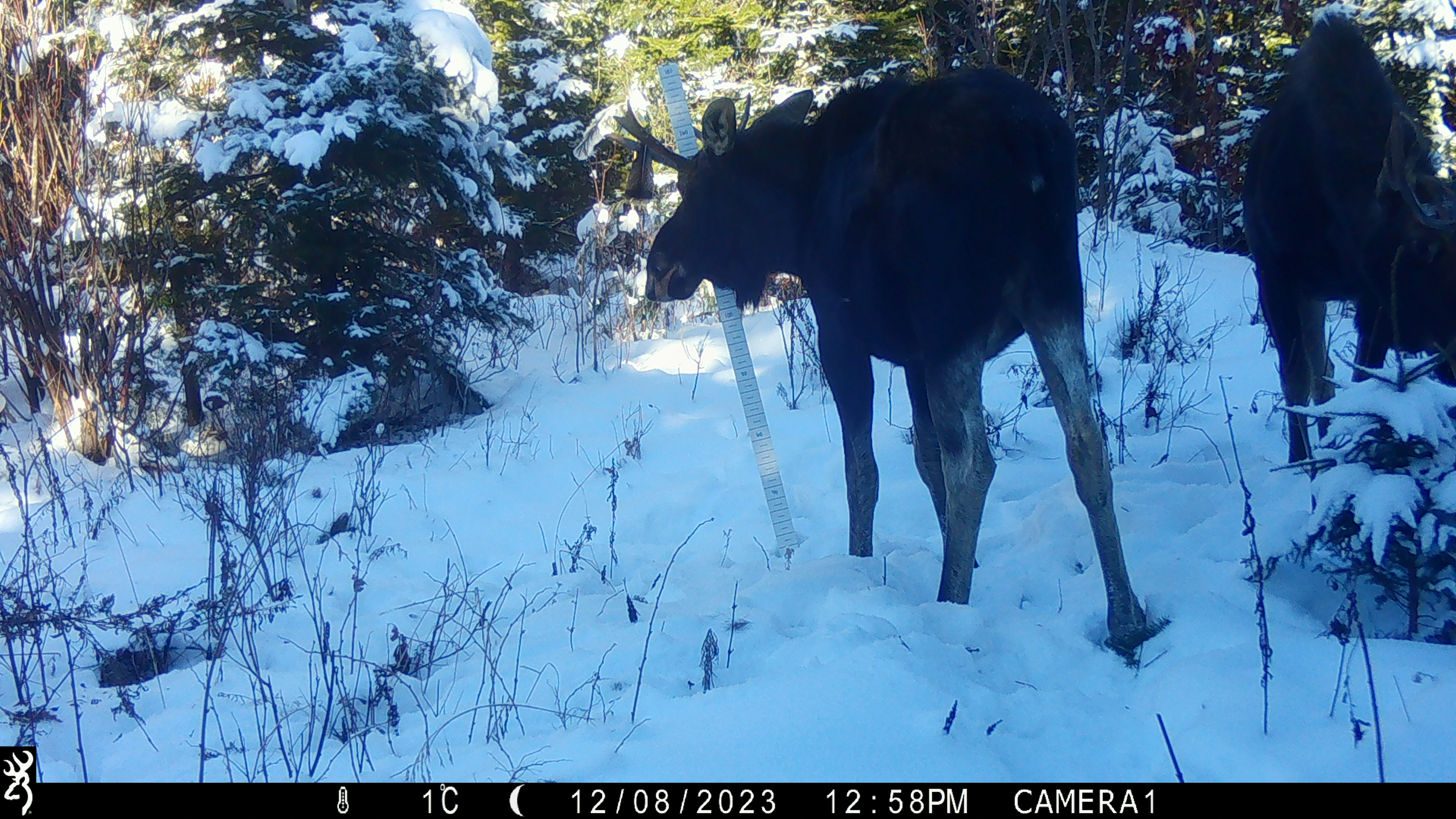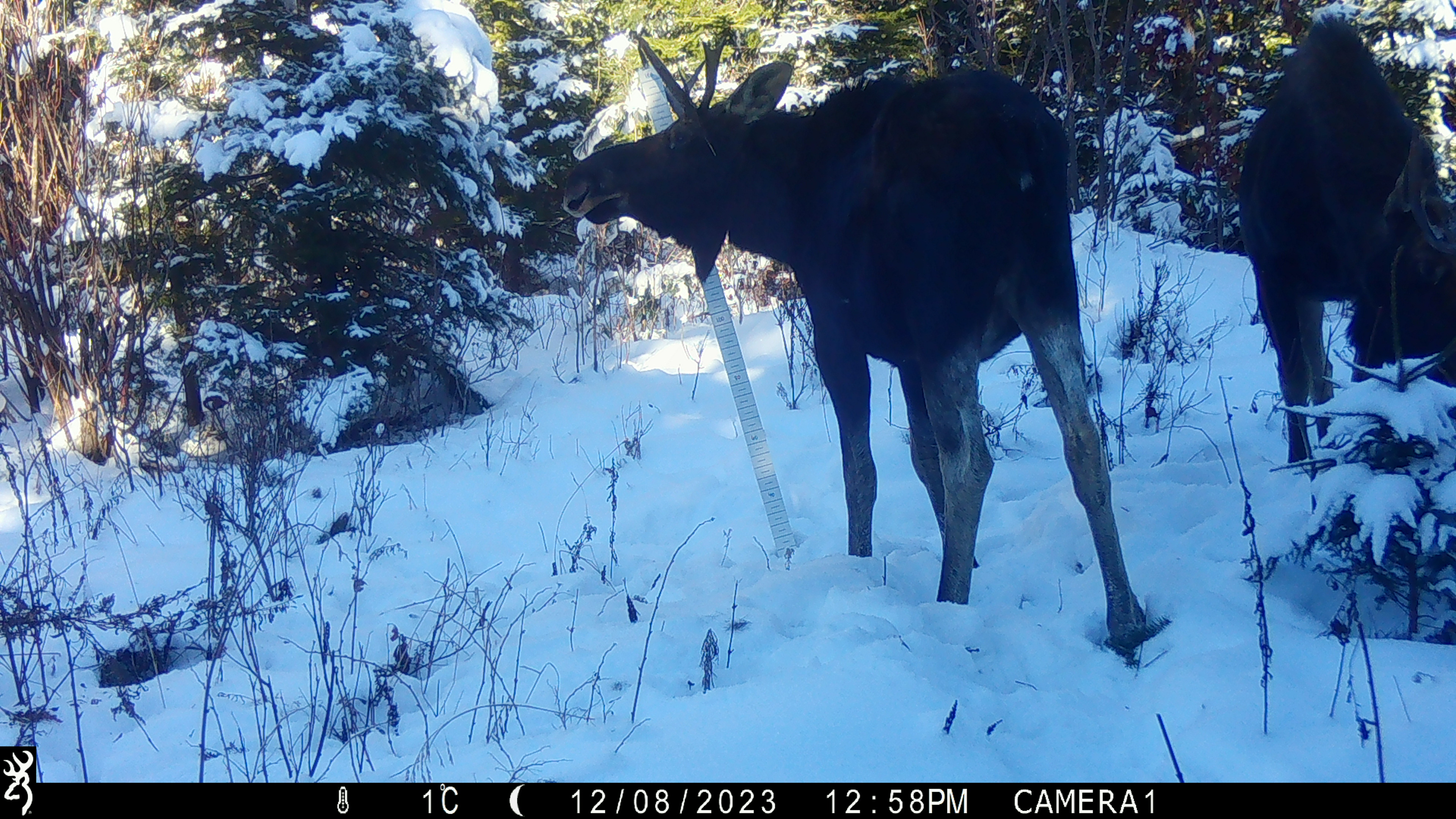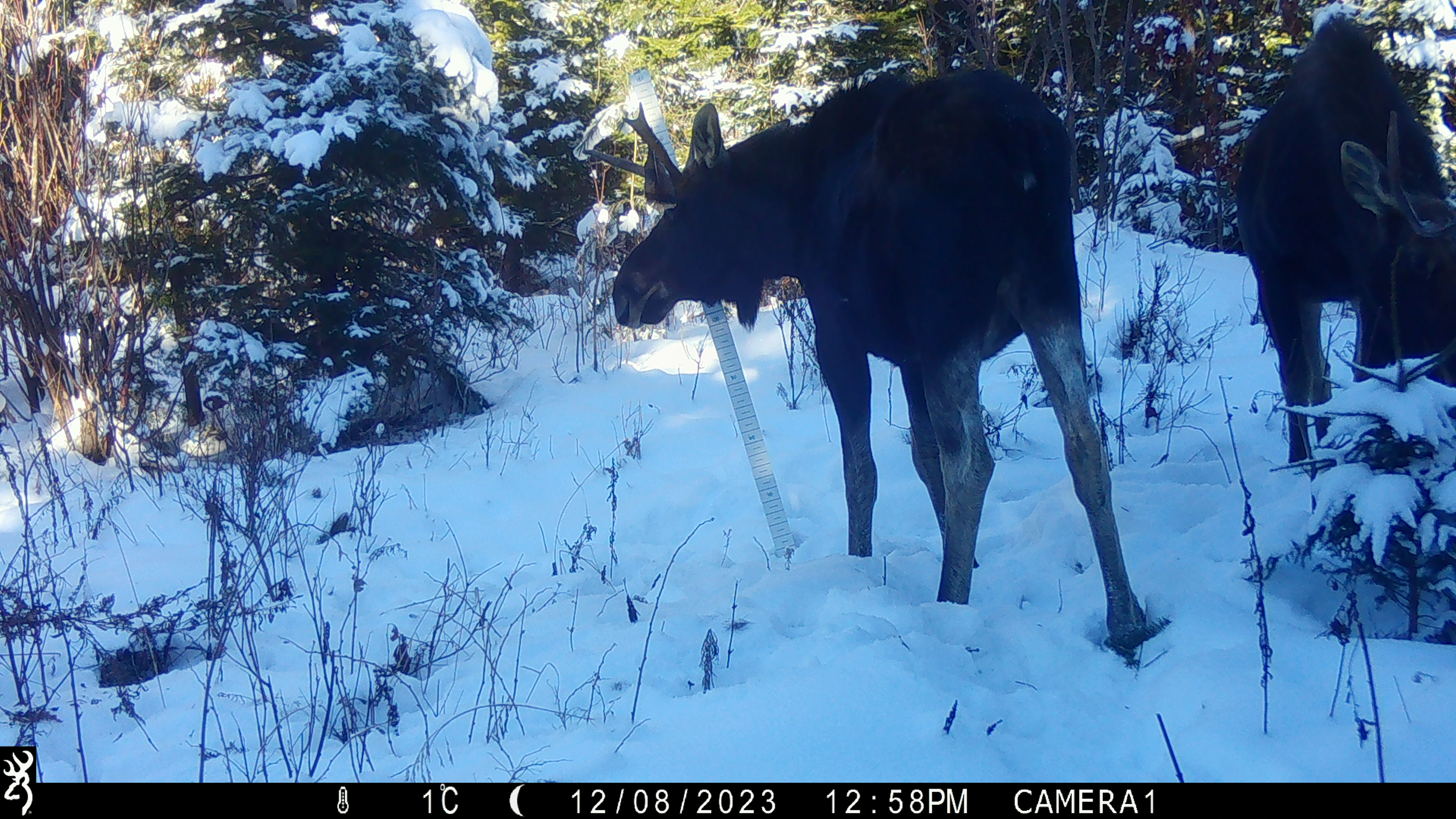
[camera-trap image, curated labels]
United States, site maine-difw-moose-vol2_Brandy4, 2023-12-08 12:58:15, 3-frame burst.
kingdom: Animalia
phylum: Chordata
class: Mammalia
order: Artiodactyla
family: Cervidae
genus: Alces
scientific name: Alces alces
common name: moose